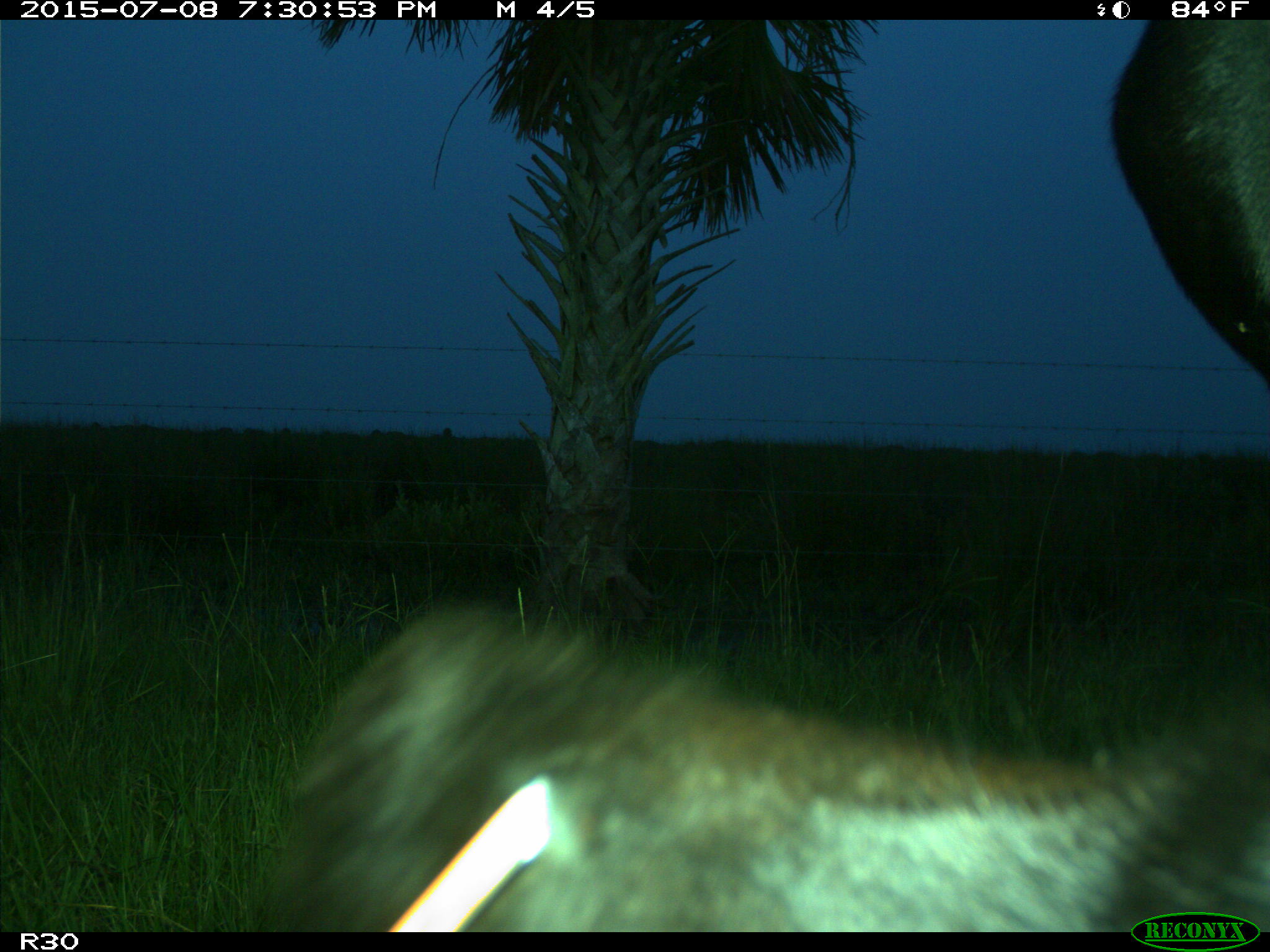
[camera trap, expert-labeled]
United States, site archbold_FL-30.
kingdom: Animalia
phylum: Chordata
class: Mammalia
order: Artiodactyla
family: Bovidae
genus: Bos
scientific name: Bos taurus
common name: domestic cow